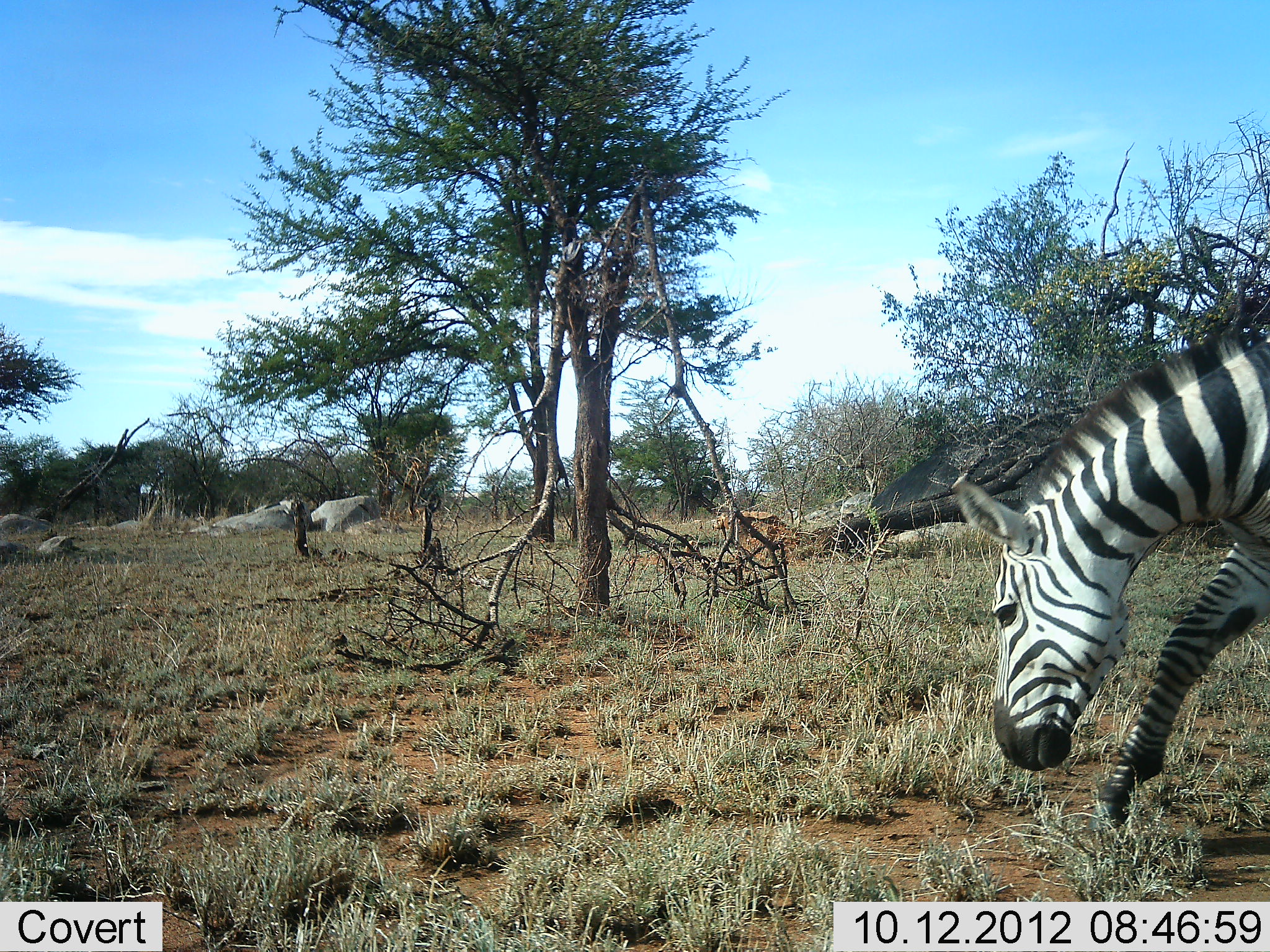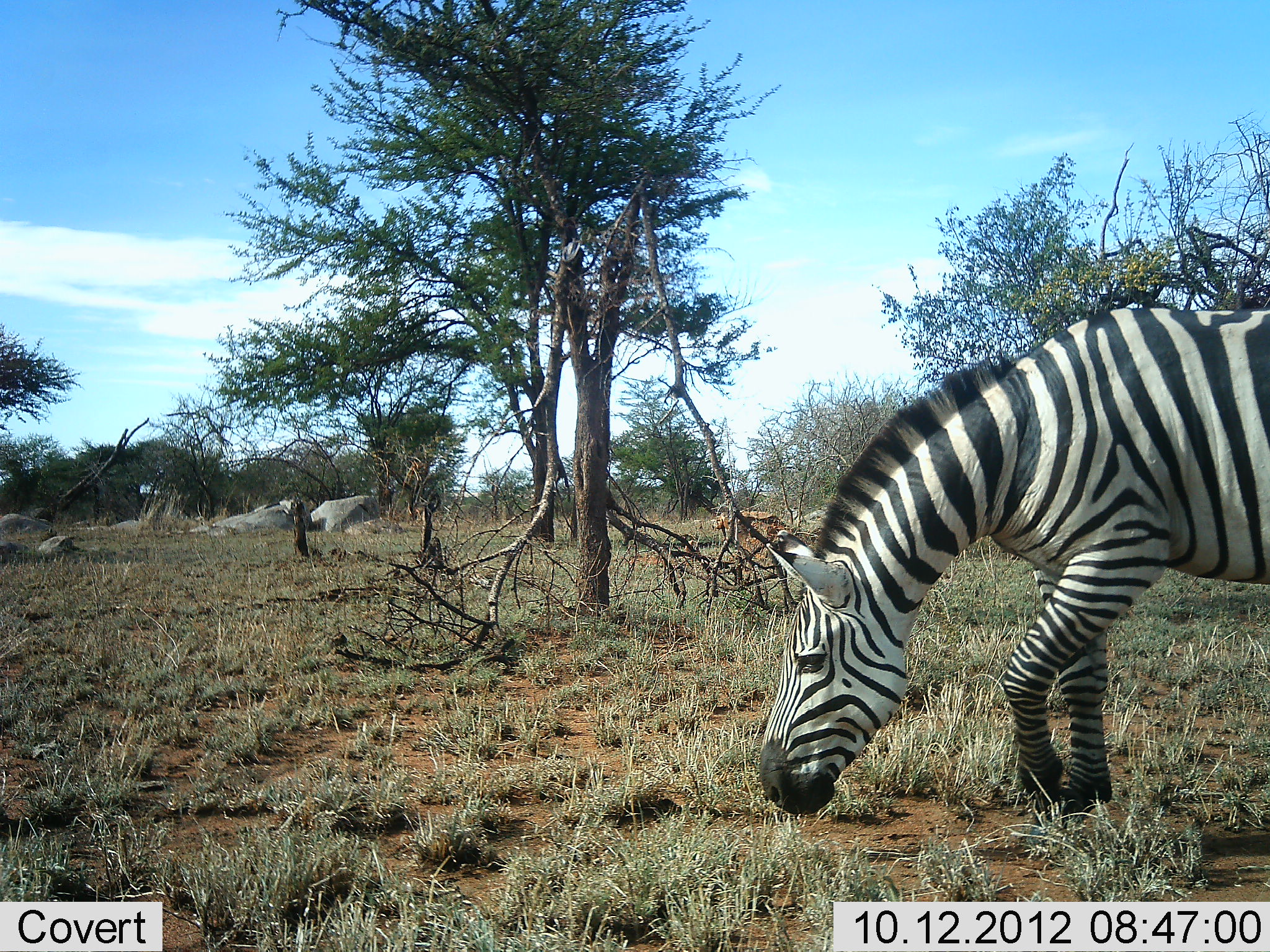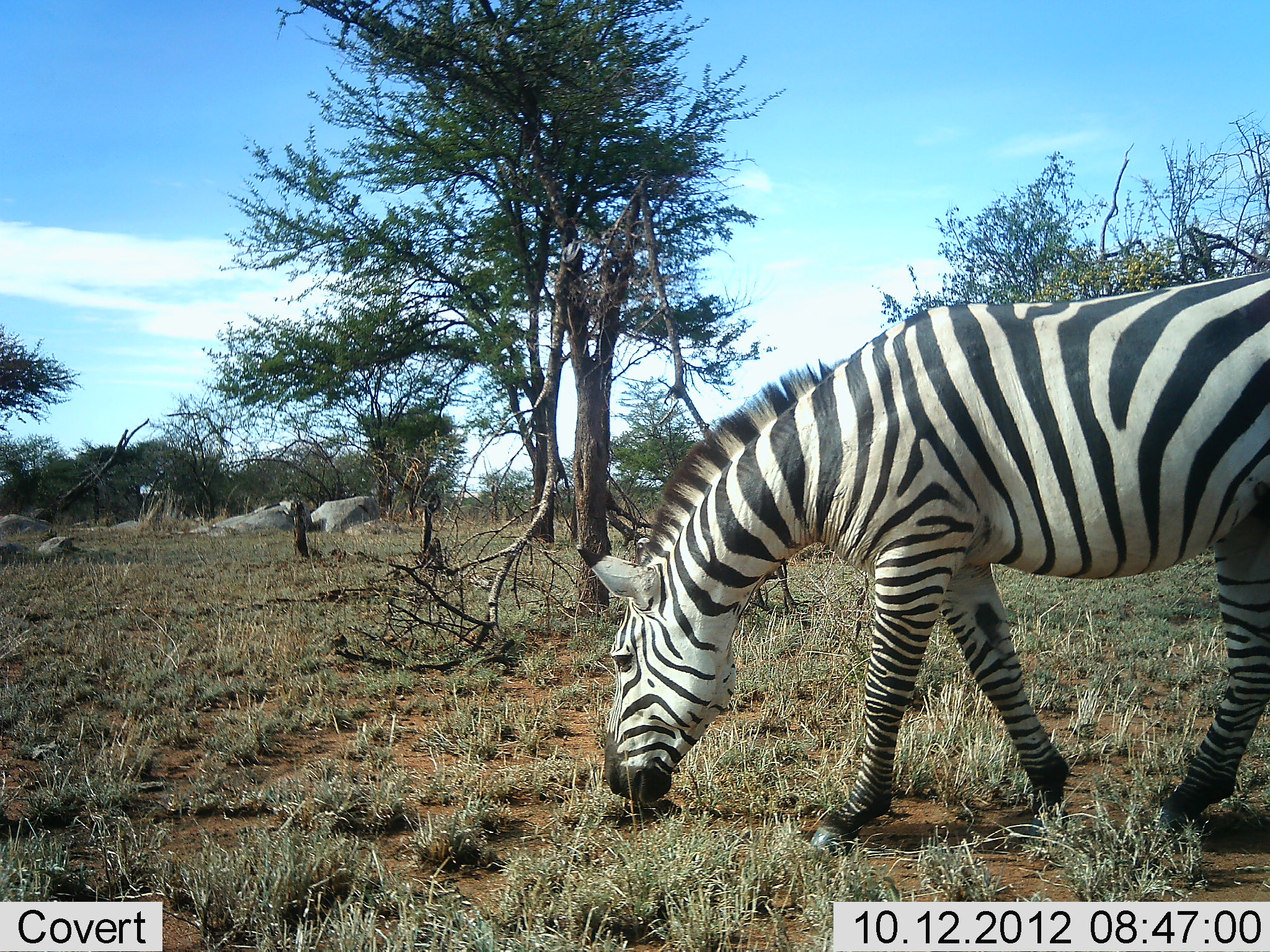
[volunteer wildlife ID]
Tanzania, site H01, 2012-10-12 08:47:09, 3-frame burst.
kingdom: Animalia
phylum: Chordata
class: Mammalia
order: Perissodactyla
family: Equidae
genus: Equus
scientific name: Equus quagga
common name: plains zebra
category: zebra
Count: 1.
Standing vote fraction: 0%.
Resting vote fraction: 0%.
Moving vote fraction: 90%.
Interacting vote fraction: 0%.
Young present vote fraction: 0%.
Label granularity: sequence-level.